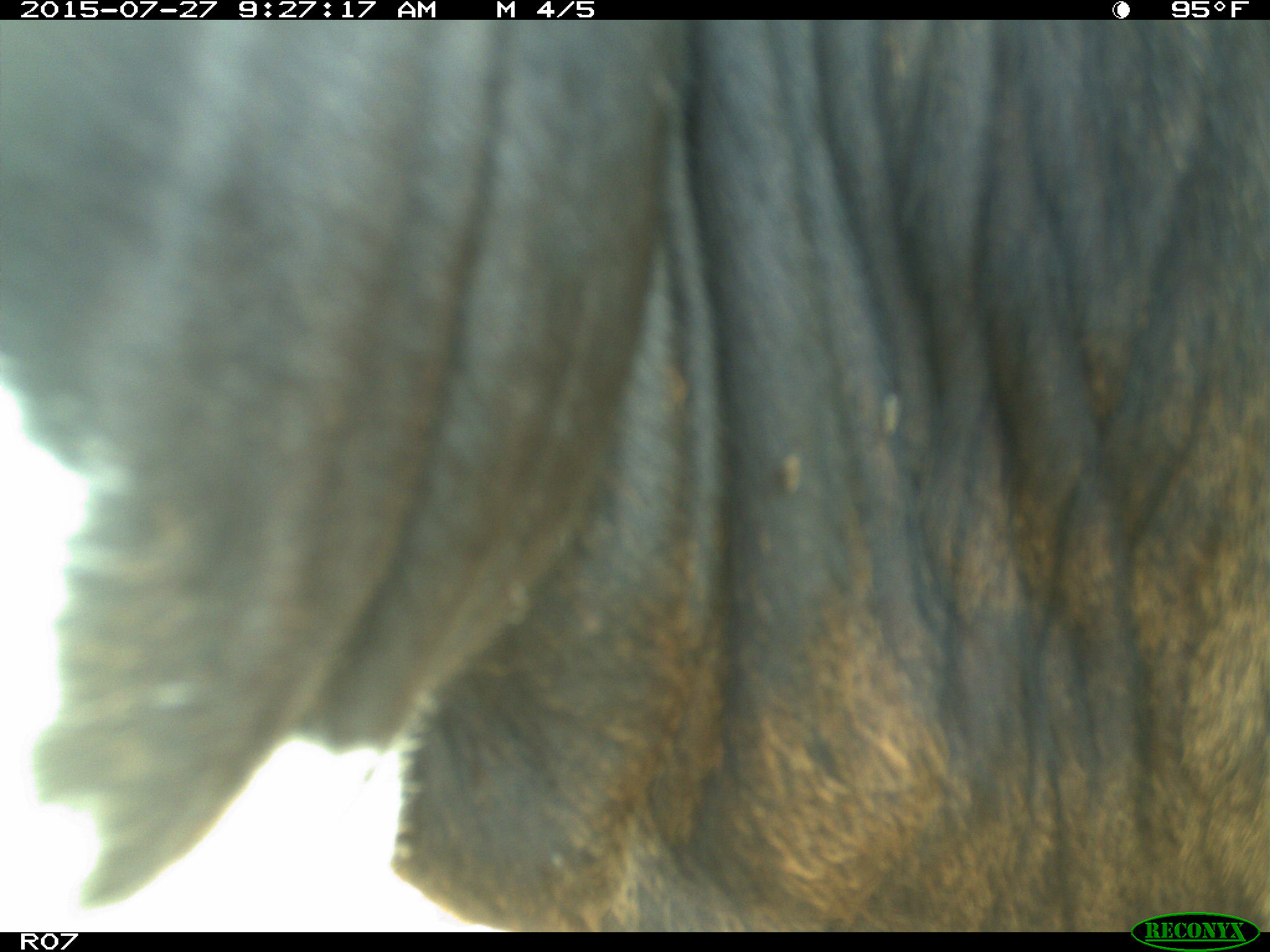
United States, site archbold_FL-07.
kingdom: Animalia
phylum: Chordata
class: Mammalia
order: Artiodactyla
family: Bovidae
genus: Bos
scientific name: Bos taurus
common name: domestic cow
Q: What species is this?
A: Bos taurus (domestic cow).